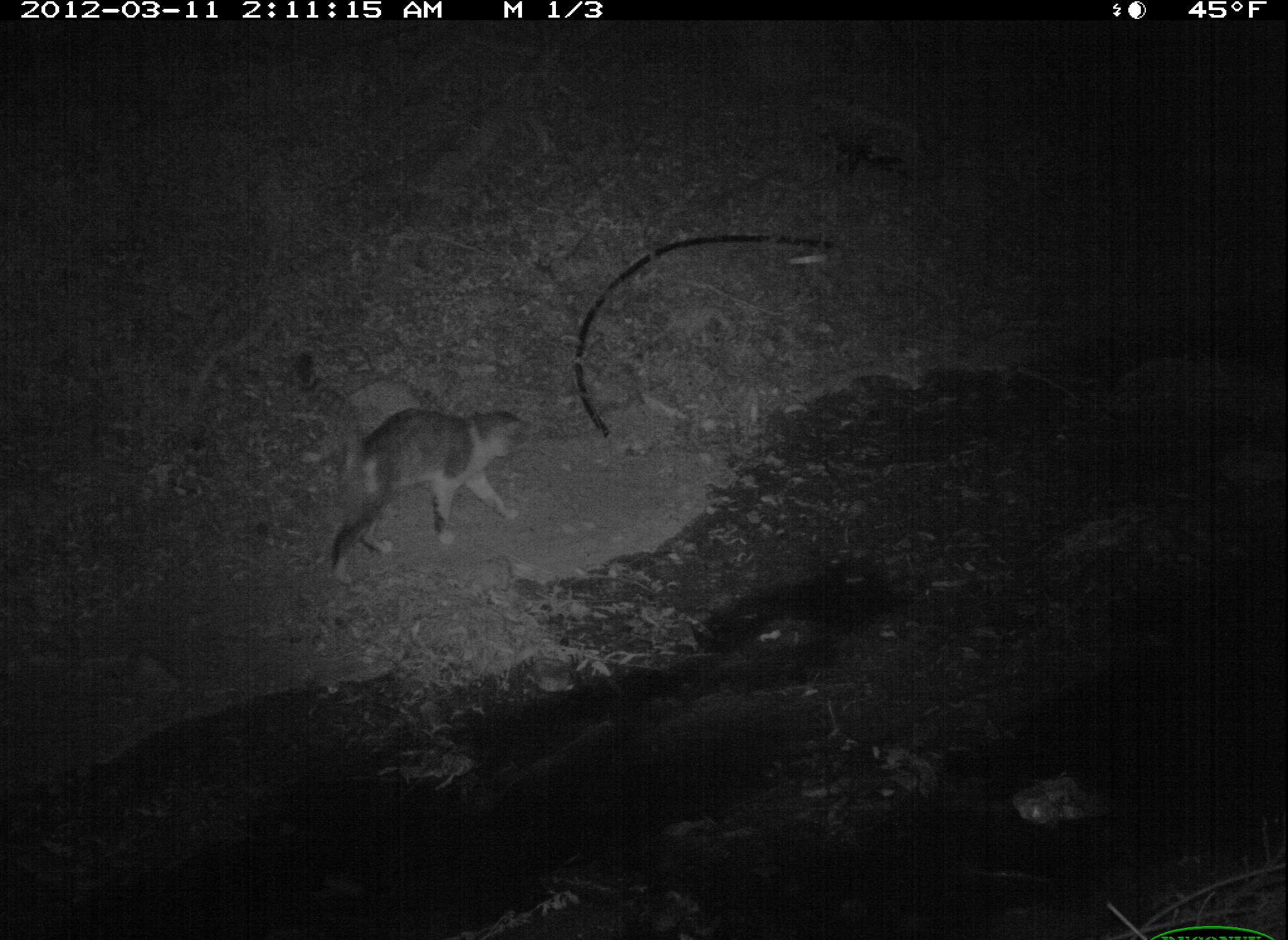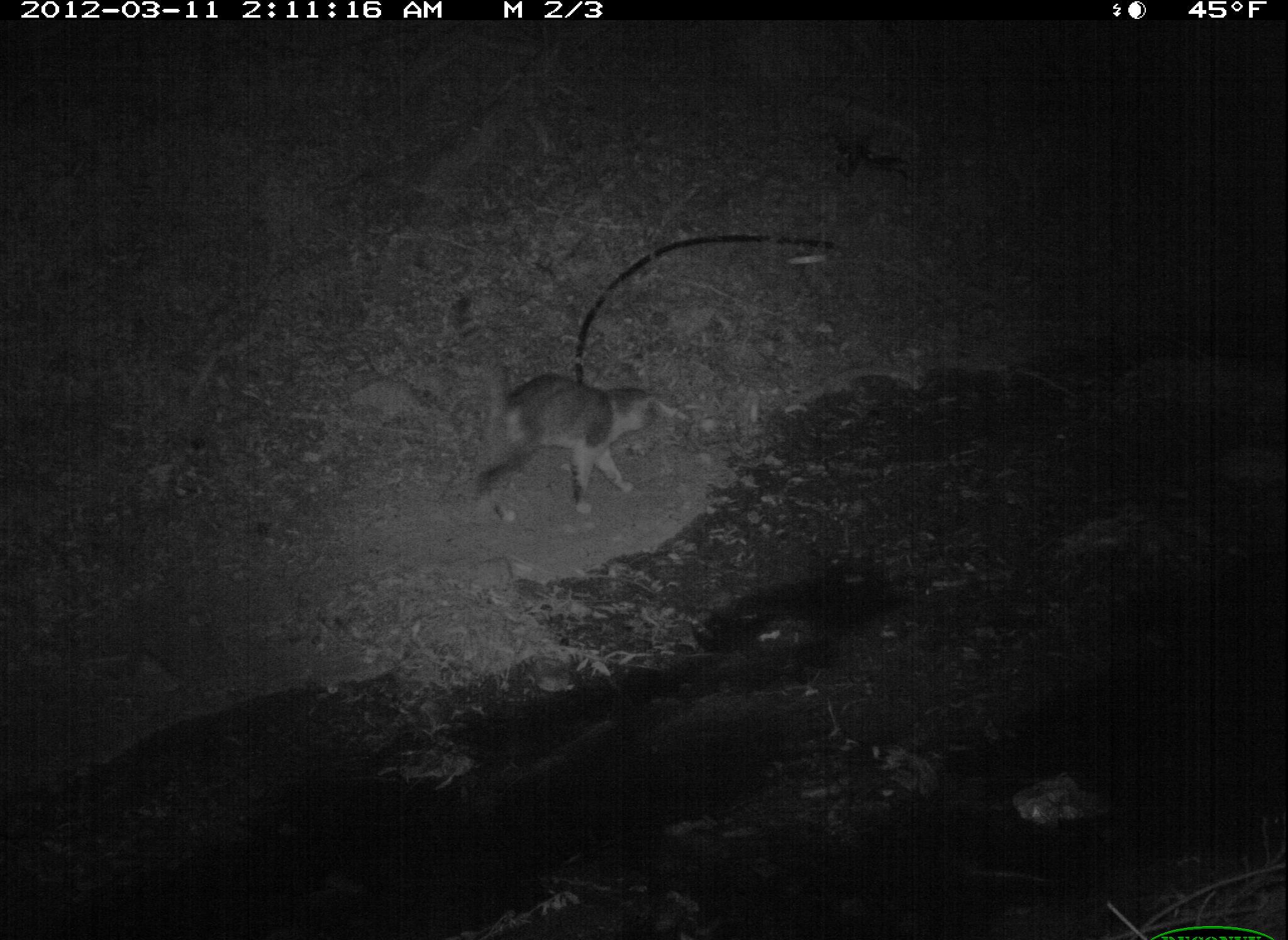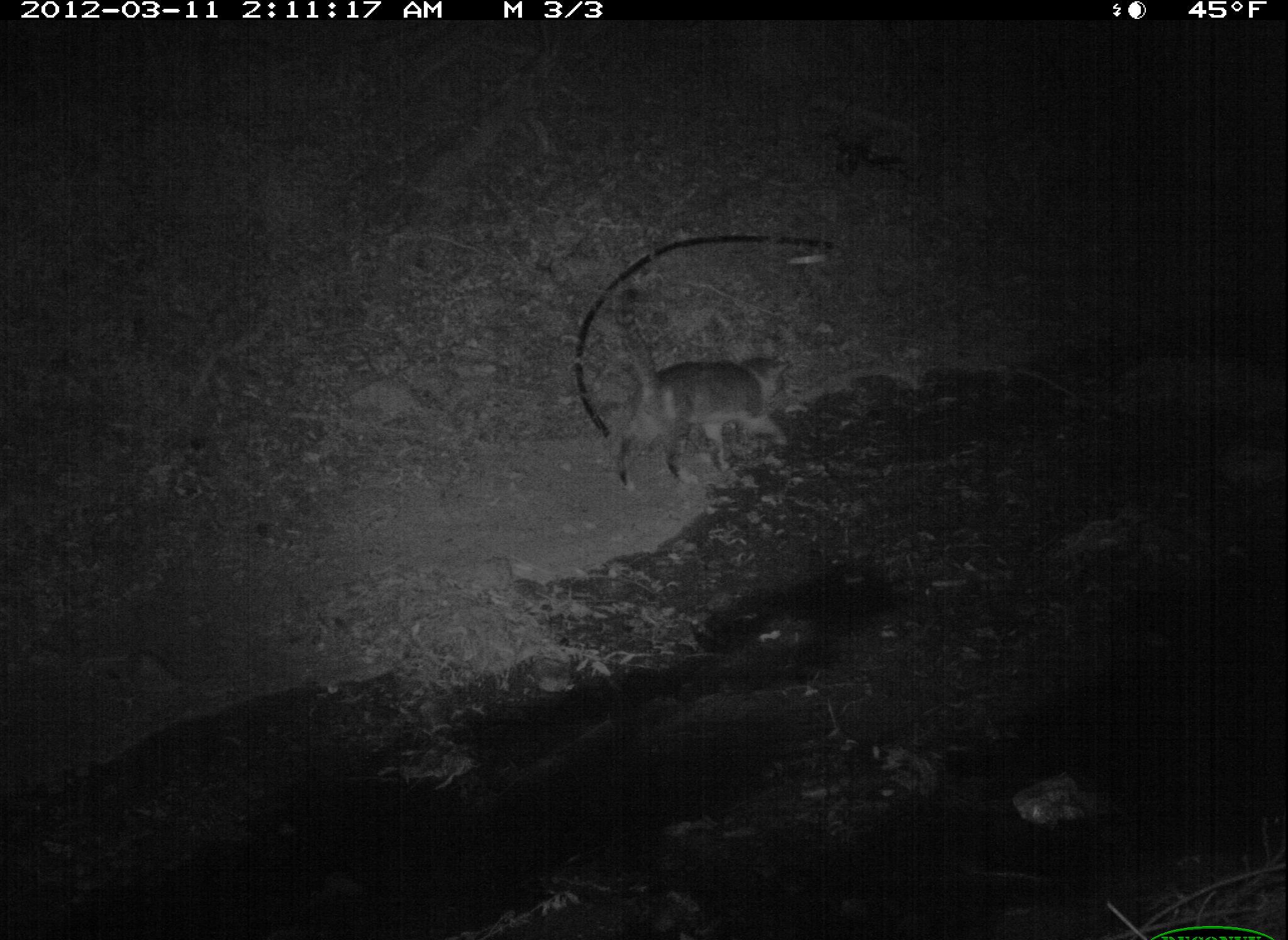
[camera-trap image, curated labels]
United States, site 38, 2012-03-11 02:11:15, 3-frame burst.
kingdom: Animalia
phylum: Chordata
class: Mammalia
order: Carnivora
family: Felidae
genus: Felis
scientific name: Felis catus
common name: cat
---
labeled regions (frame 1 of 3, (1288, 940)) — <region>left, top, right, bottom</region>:
cat: <region>285, 345, 538, 590</region>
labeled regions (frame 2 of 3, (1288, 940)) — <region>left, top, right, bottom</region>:
cat: <region>433, 282, 687, 532</region>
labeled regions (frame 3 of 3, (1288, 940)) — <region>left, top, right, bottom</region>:
cat: <region>605, 277, 810, 511</region>